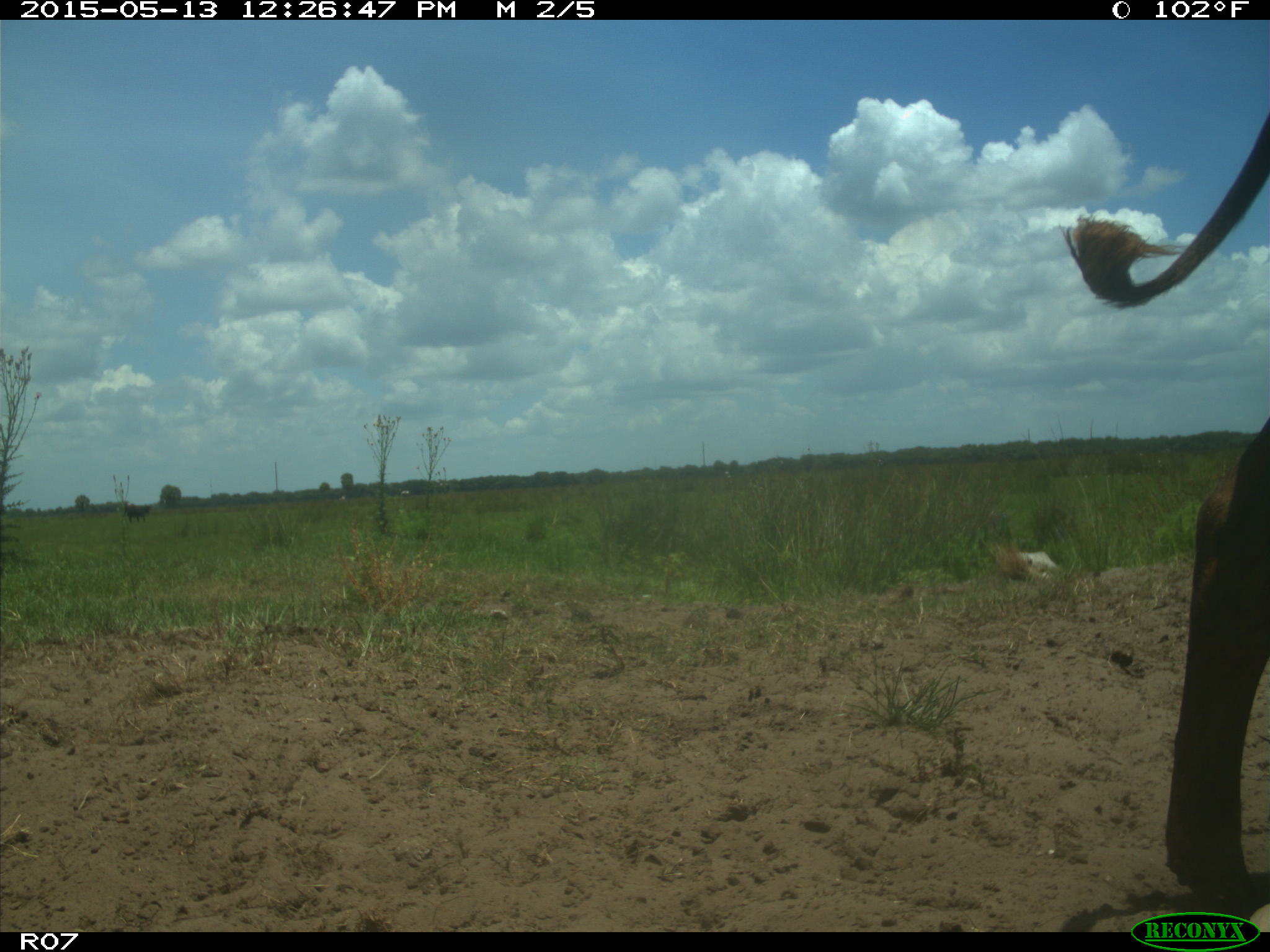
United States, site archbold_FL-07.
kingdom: Animalia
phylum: Chordata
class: Mammalia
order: Artiodactyla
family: Bovidae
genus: Bos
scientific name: Bos taurus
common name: domestic cow